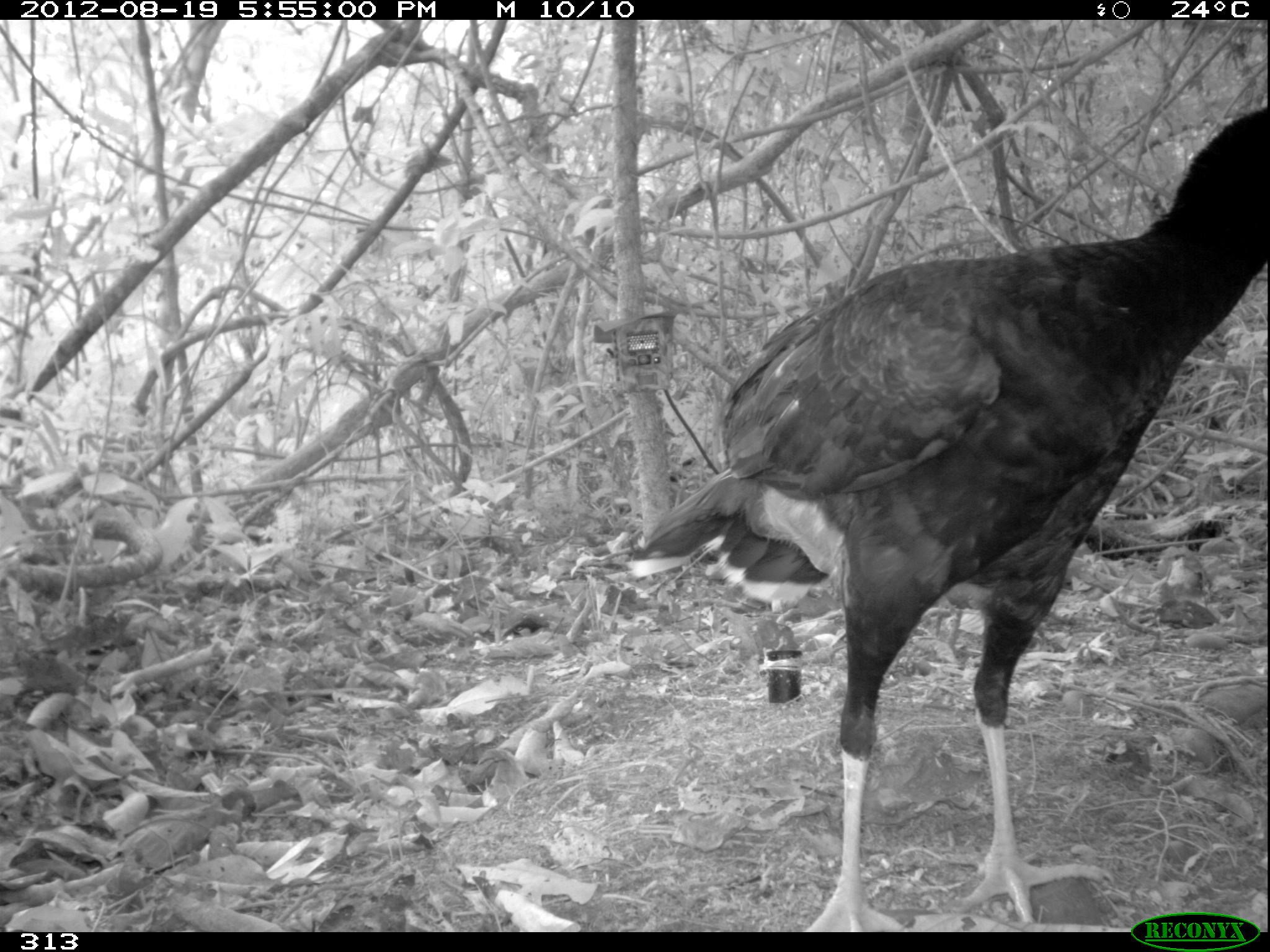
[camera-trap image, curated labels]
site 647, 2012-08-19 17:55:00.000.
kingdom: Animalia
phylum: Chordata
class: Aves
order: Galliformes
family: Cracidae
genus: Mitu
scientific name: Mitu tuberosum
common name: razor-billed curassow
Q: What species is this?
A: Mitu tuberosum (razor-billed curassow).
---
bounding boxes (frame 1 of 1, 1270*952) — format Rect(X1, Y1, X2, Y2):
mitu tuberosum: Rect(626, 108, 1268, 932)